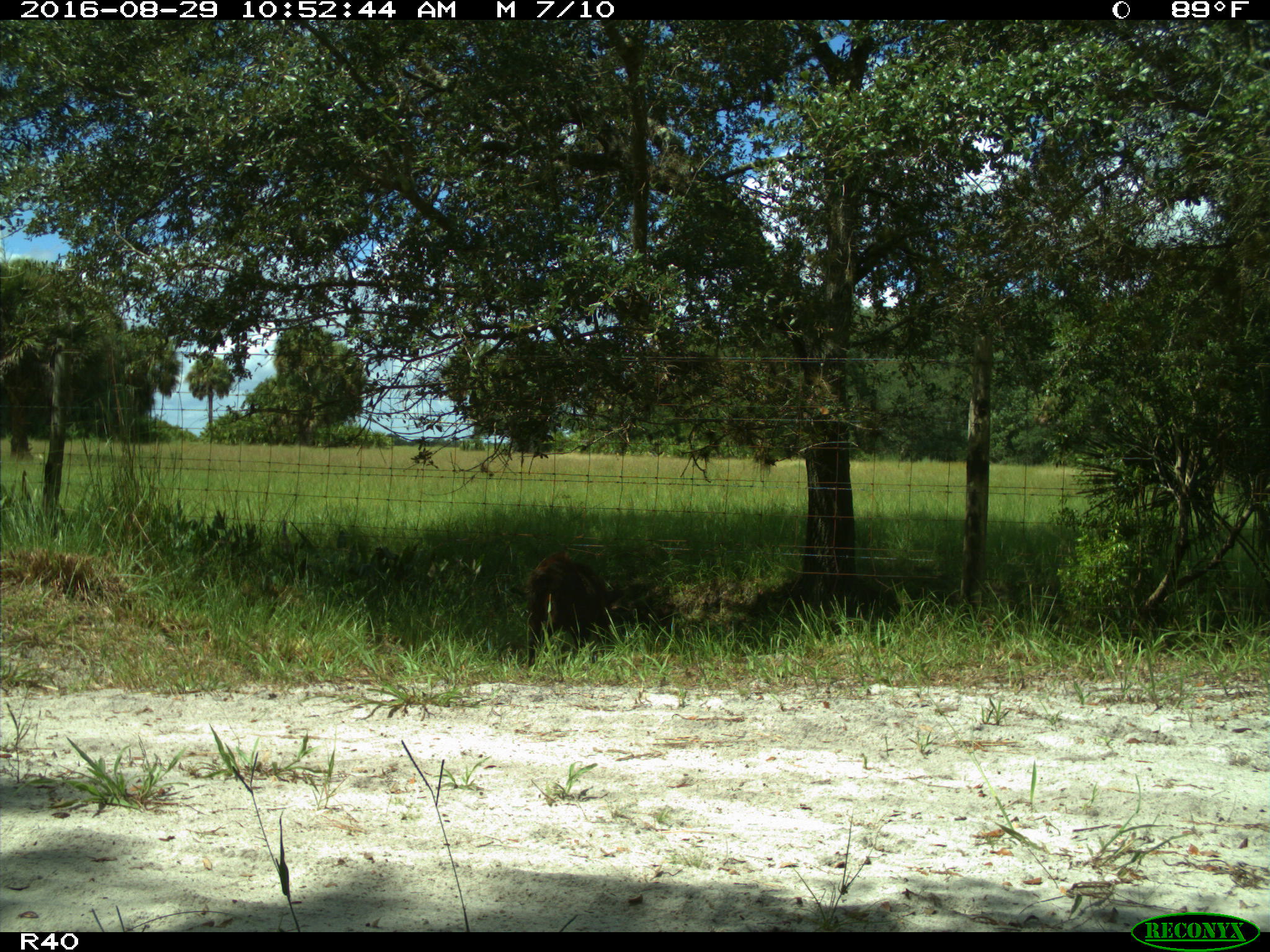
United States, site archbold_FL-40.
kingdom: Animalia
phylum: Chordata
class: Mammalia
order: Artiodactyla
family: Suidae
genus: Sus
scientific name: Sus scrofa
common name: wild boar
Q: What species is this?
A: Sus scrofa (wild boar).